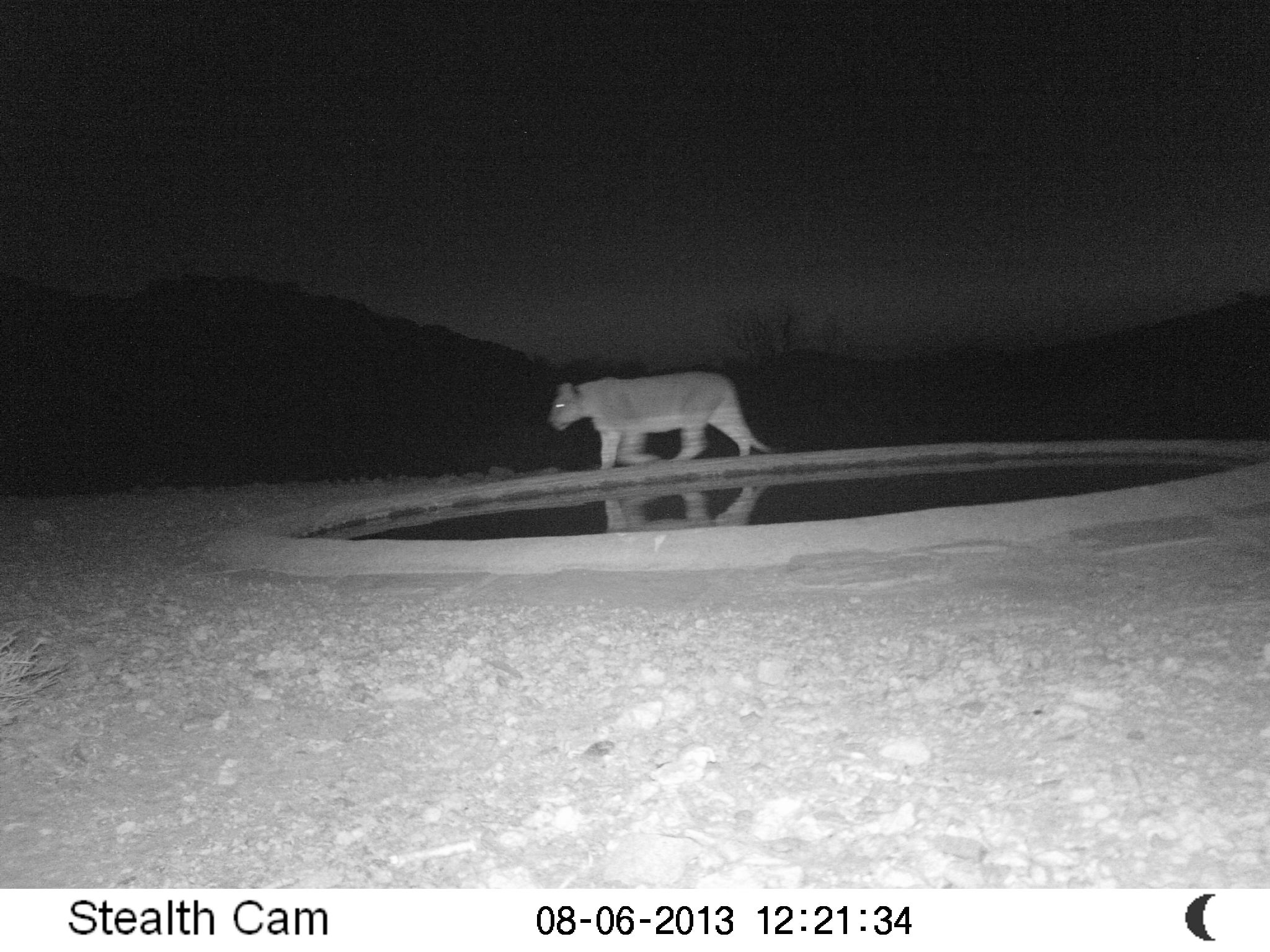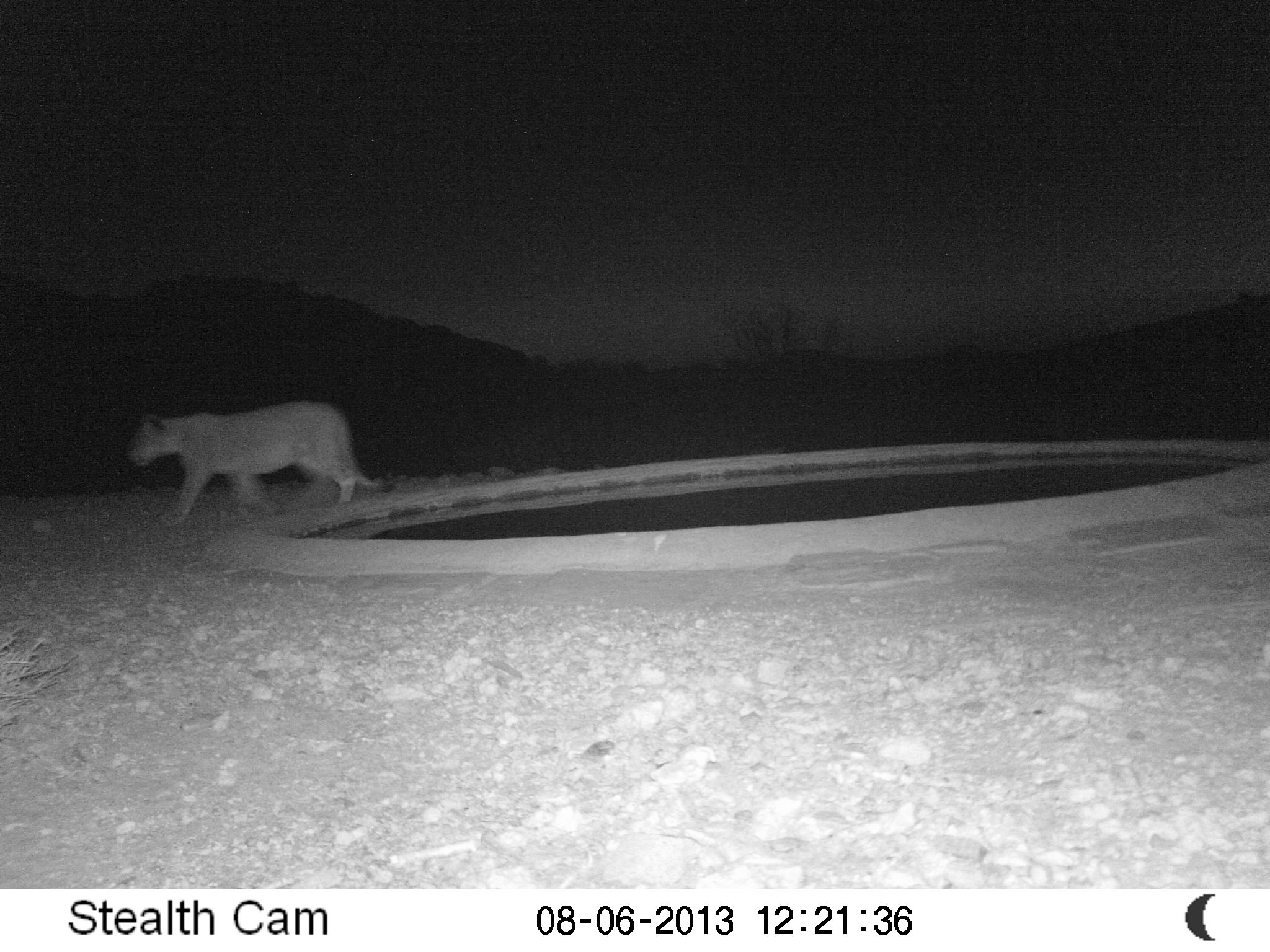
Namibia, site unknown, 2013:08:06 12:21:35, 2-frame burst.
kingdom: Animalia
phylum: Chordata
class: Mammalia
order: Carnivora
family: Felidae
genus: Panthera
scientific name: Panthera leo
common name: lion